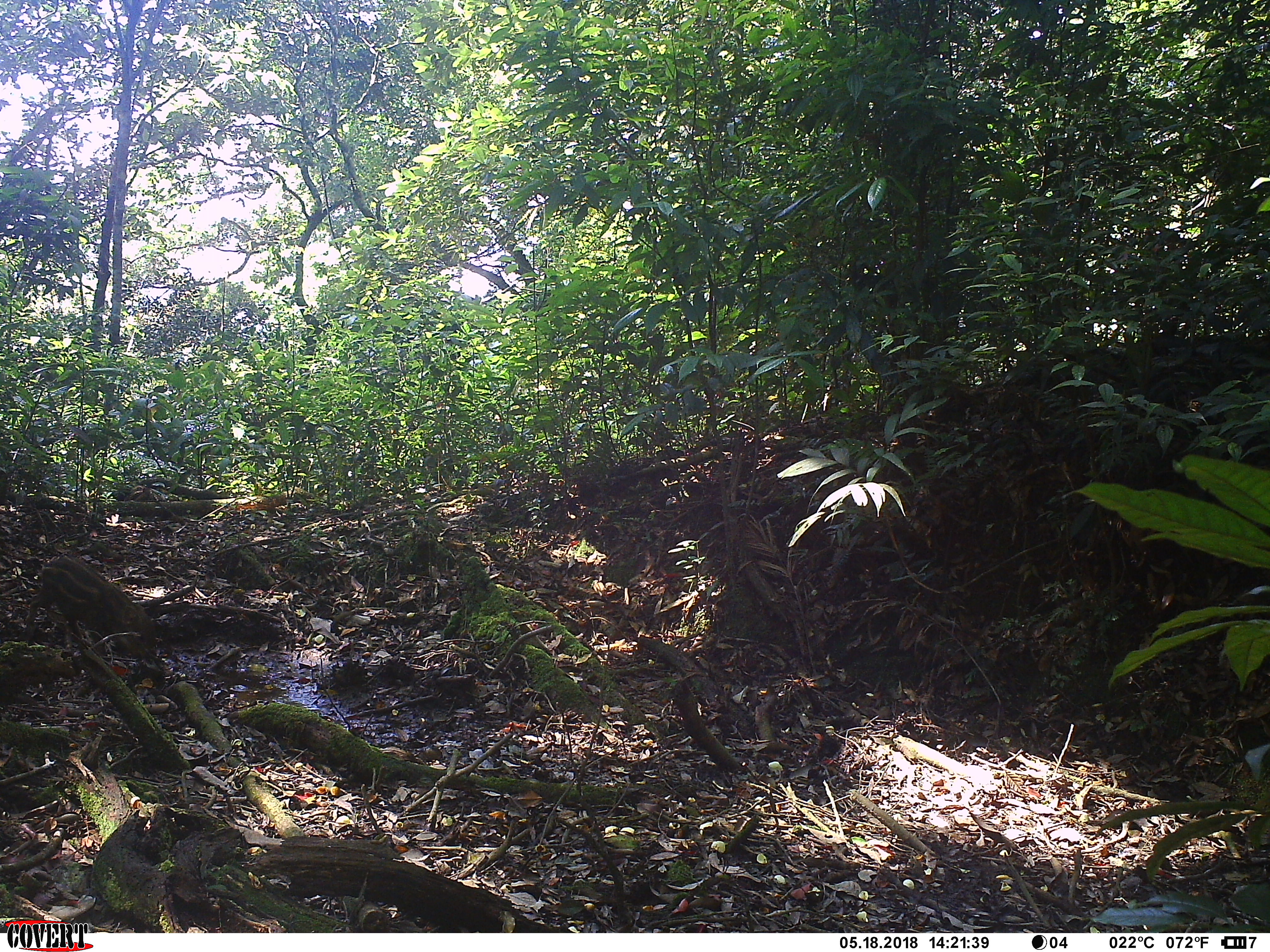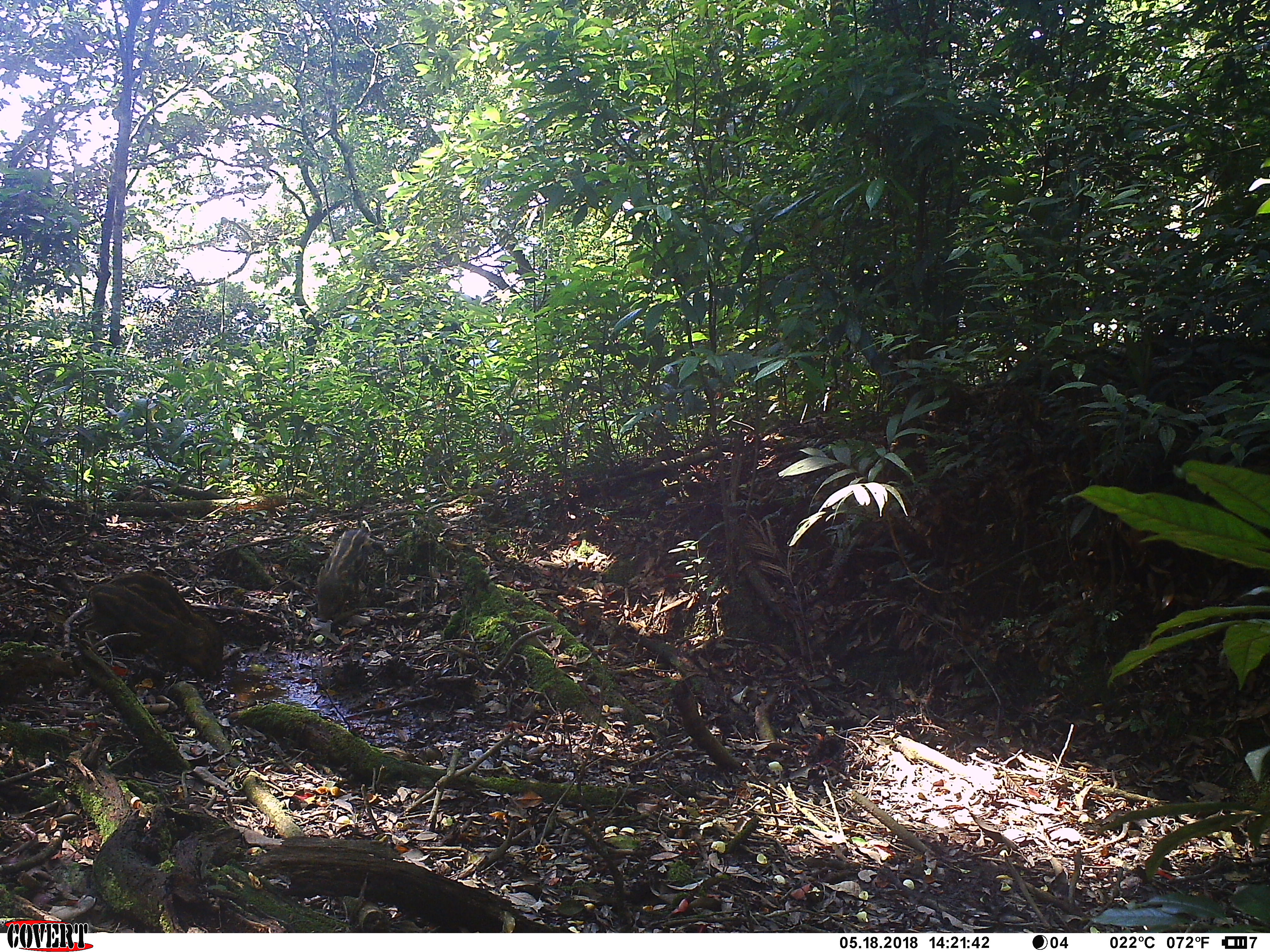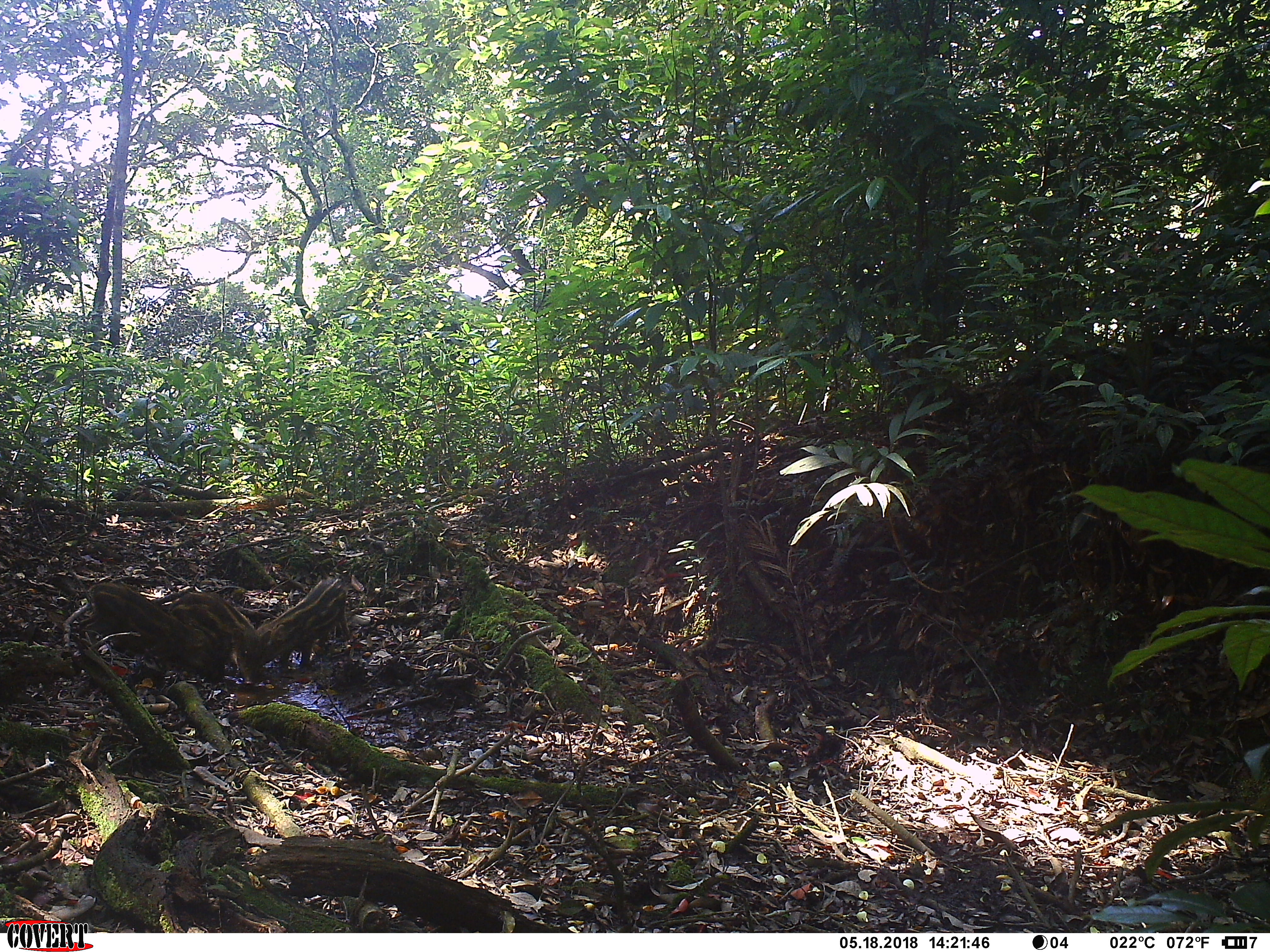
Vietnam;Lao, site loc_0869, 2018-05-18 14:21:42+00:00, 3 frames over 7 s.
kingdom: Animalia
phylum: Chordata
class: Mammalia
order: Artiodactyla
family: Suidae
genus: Sus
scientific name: Sus scrofa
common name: eurasian wild pig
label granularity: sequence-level